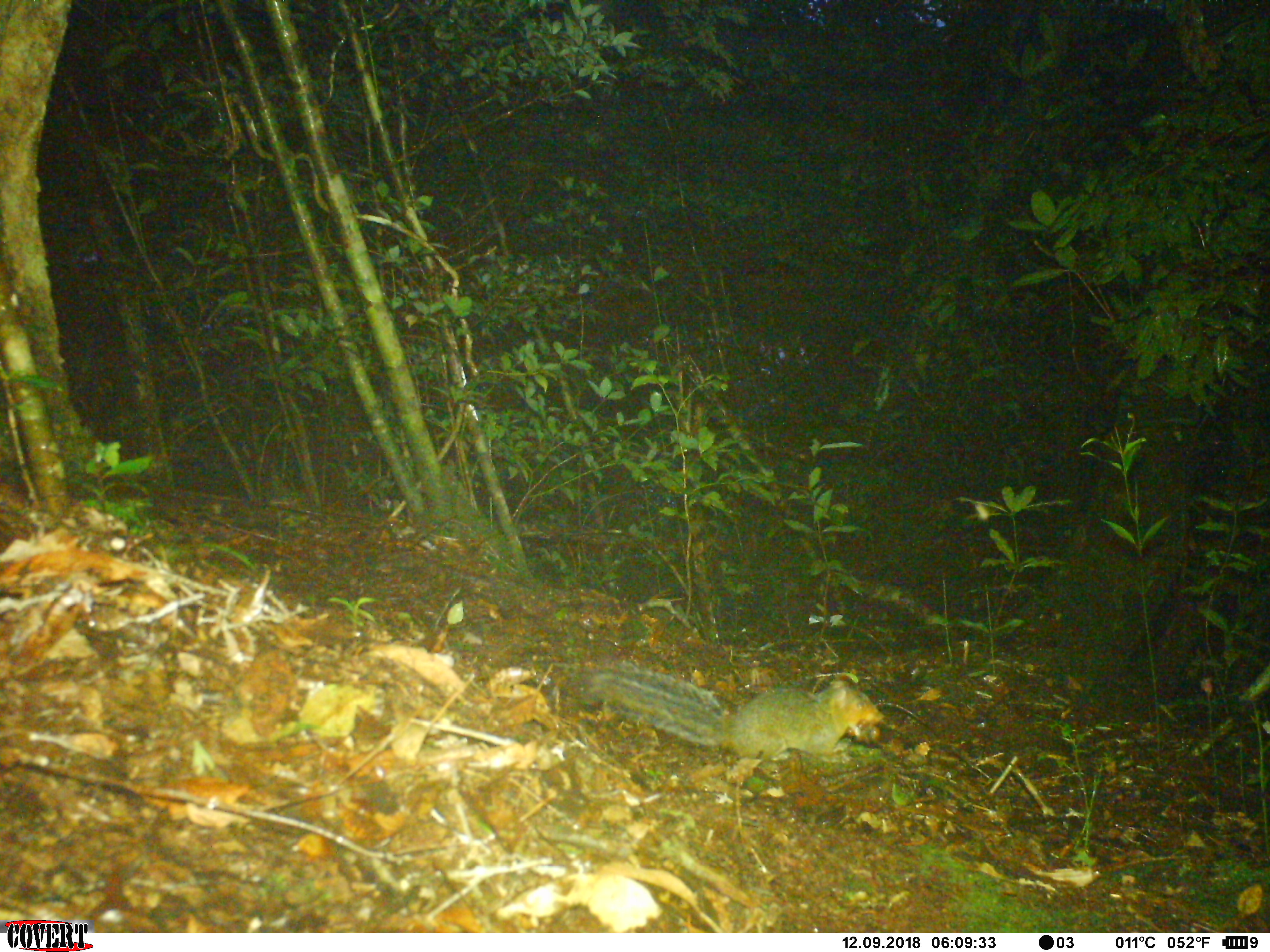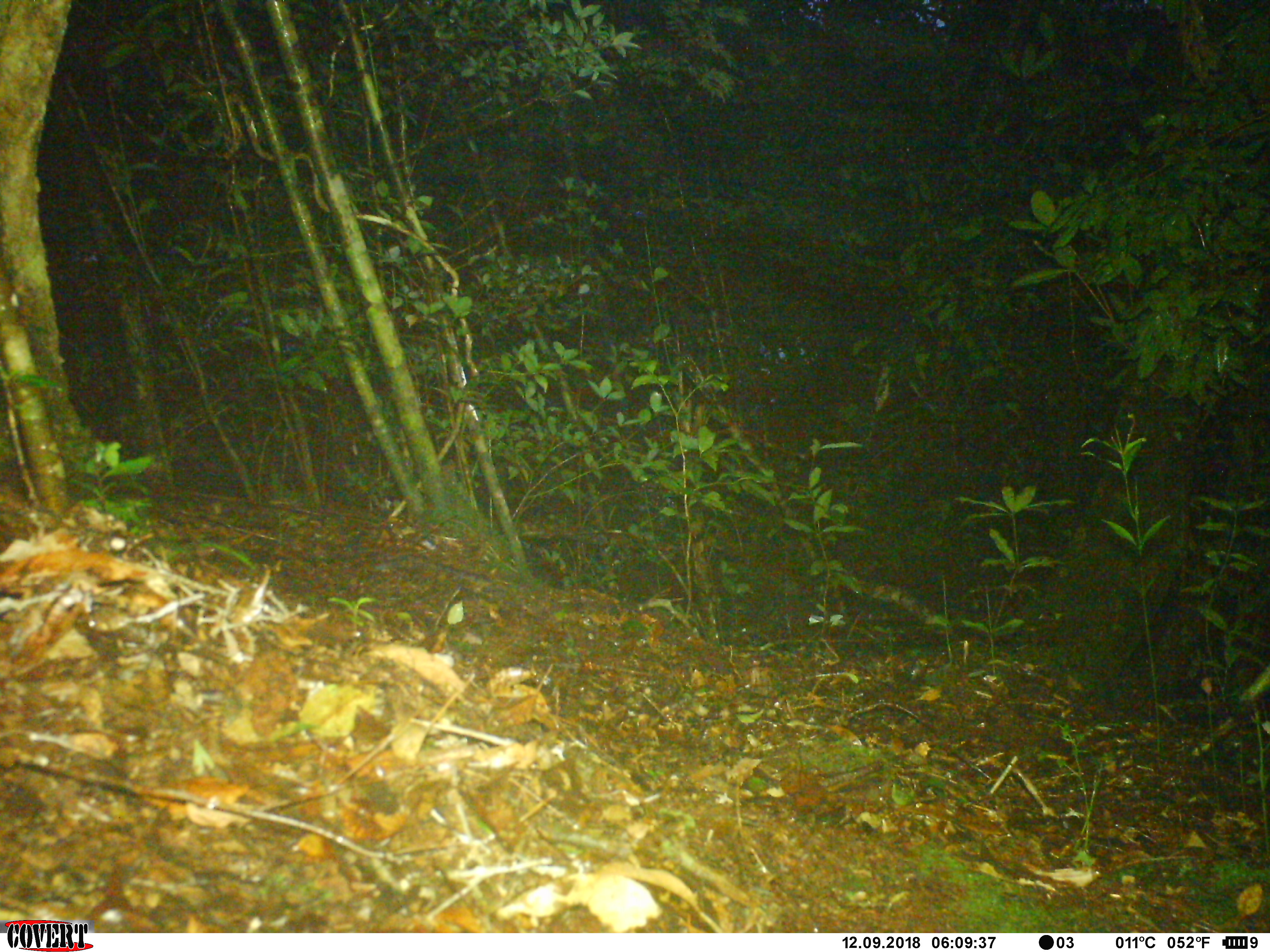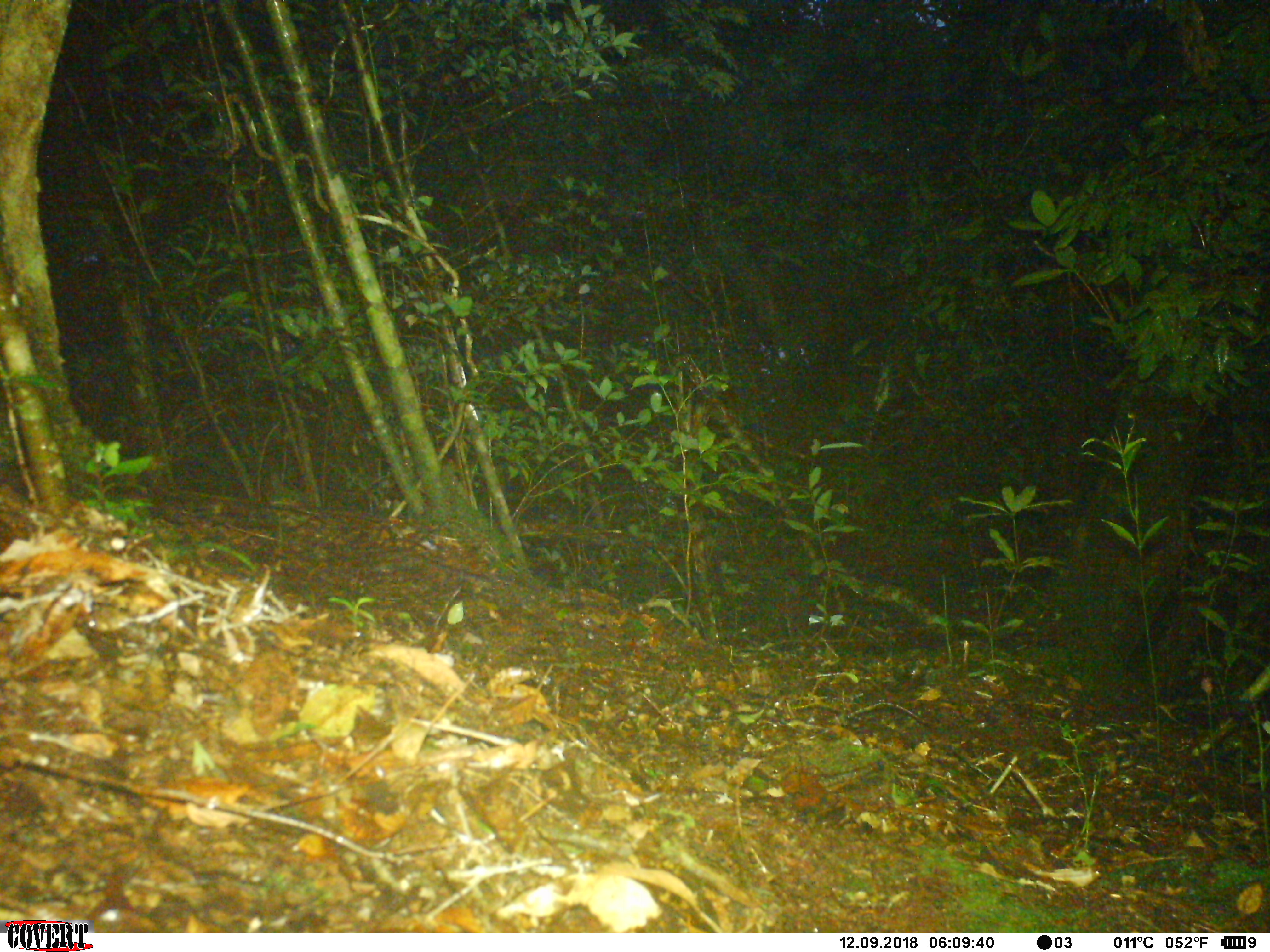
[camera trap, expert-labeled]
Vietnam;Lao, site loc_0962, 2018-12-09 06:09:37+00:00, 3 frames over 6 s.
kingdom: Animalia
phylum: Chordata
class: Mammalia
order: Rodentia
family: Sciuridae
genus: Dremomys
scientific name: Dremomys rufigenis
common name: red-cheeked squirrel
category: red cheeked squirrel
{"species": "red cheeked squirrel (red-cheeked squirrel) (Dremomys rufigenis)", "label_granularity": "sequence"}